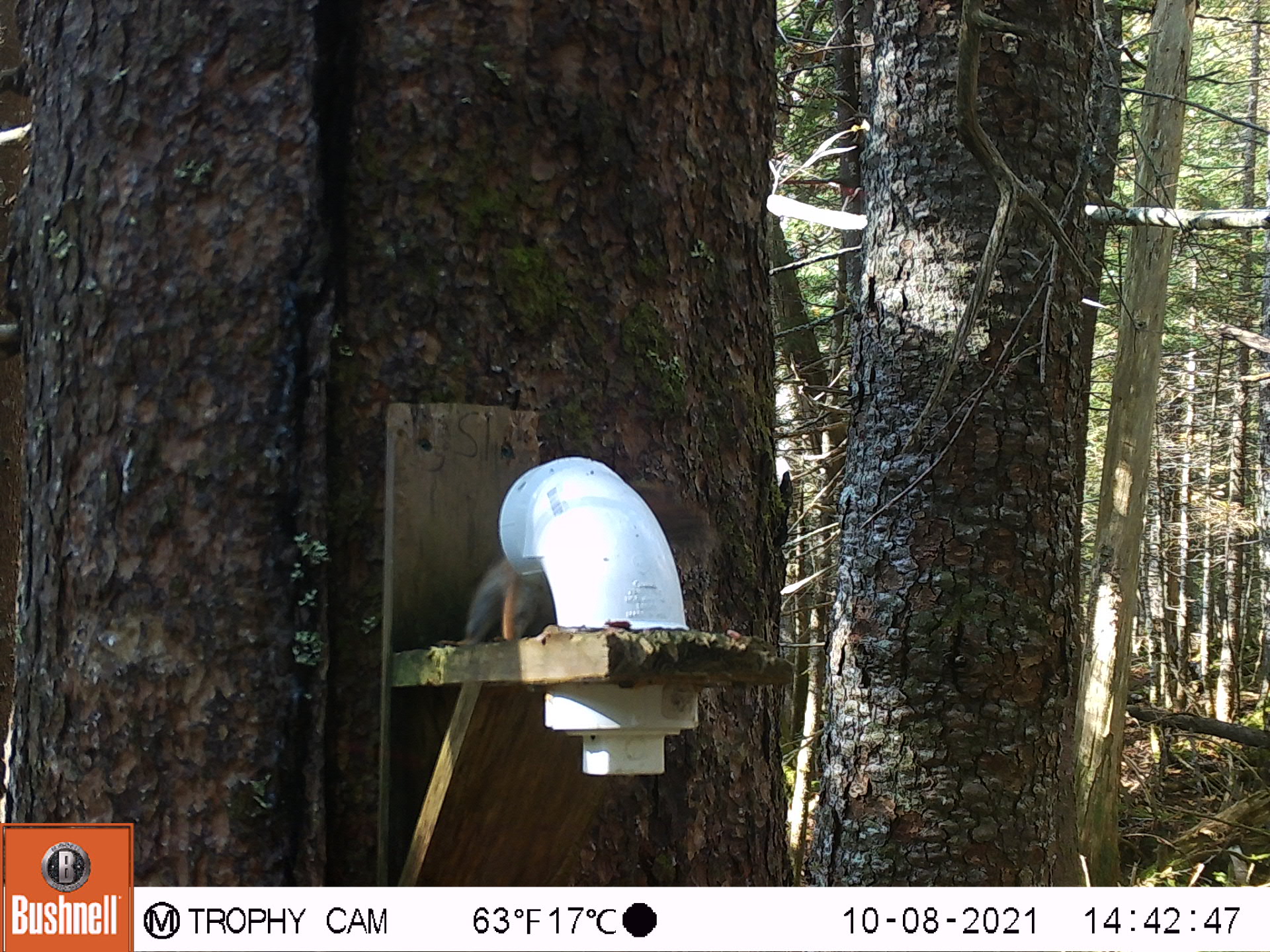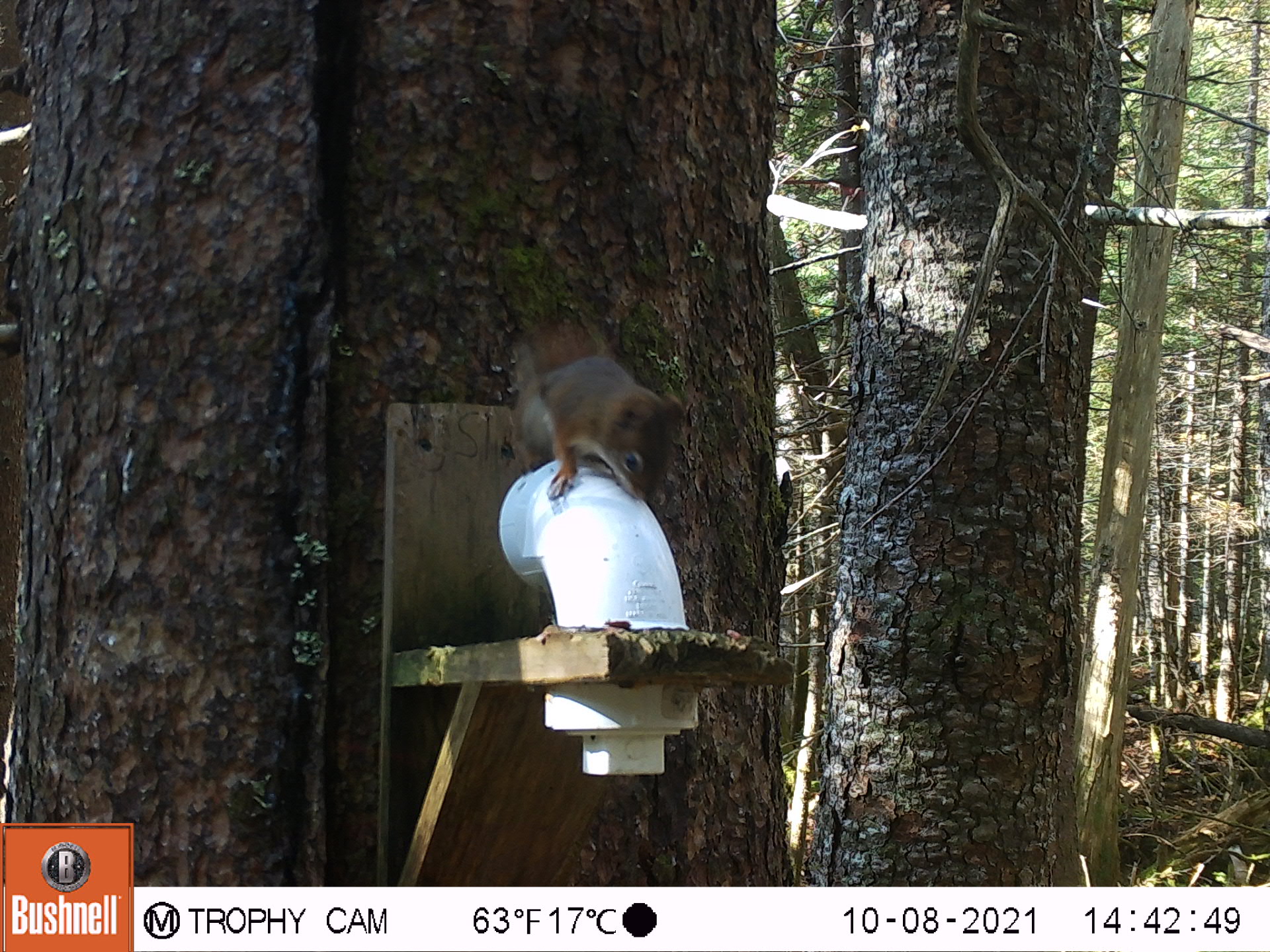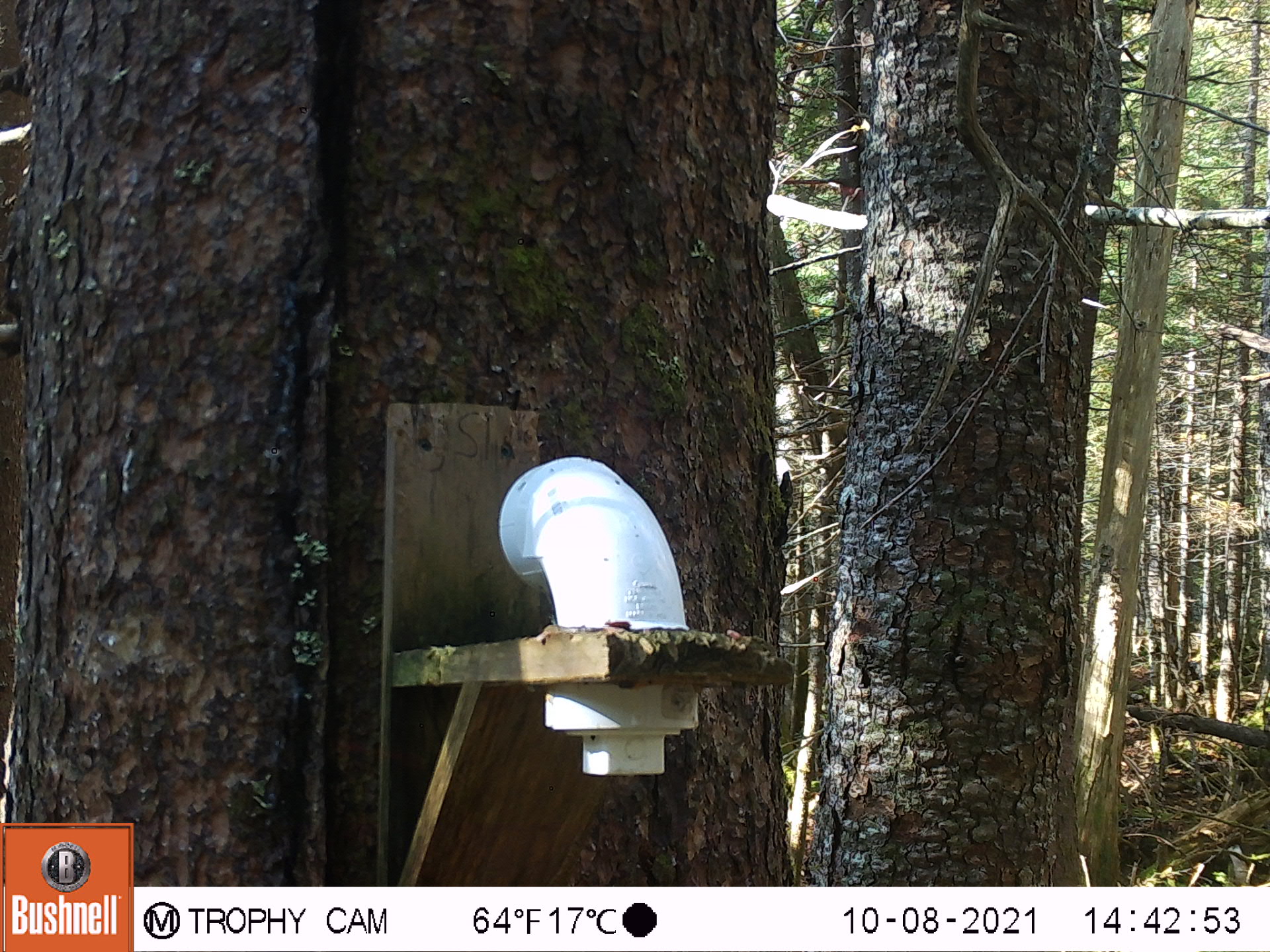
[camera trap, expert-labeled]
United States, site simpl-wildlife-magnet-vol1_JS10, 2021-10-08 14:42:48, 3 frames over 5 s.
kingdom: Animalia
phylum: Chordata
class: Mammalia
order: Rodentia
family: Sciuridae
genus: Tamiasciurus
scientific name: Tamiasciurus hudsonicus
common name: red squirrel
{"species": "red squirrel (Tamiasciurus hudsonicus)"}